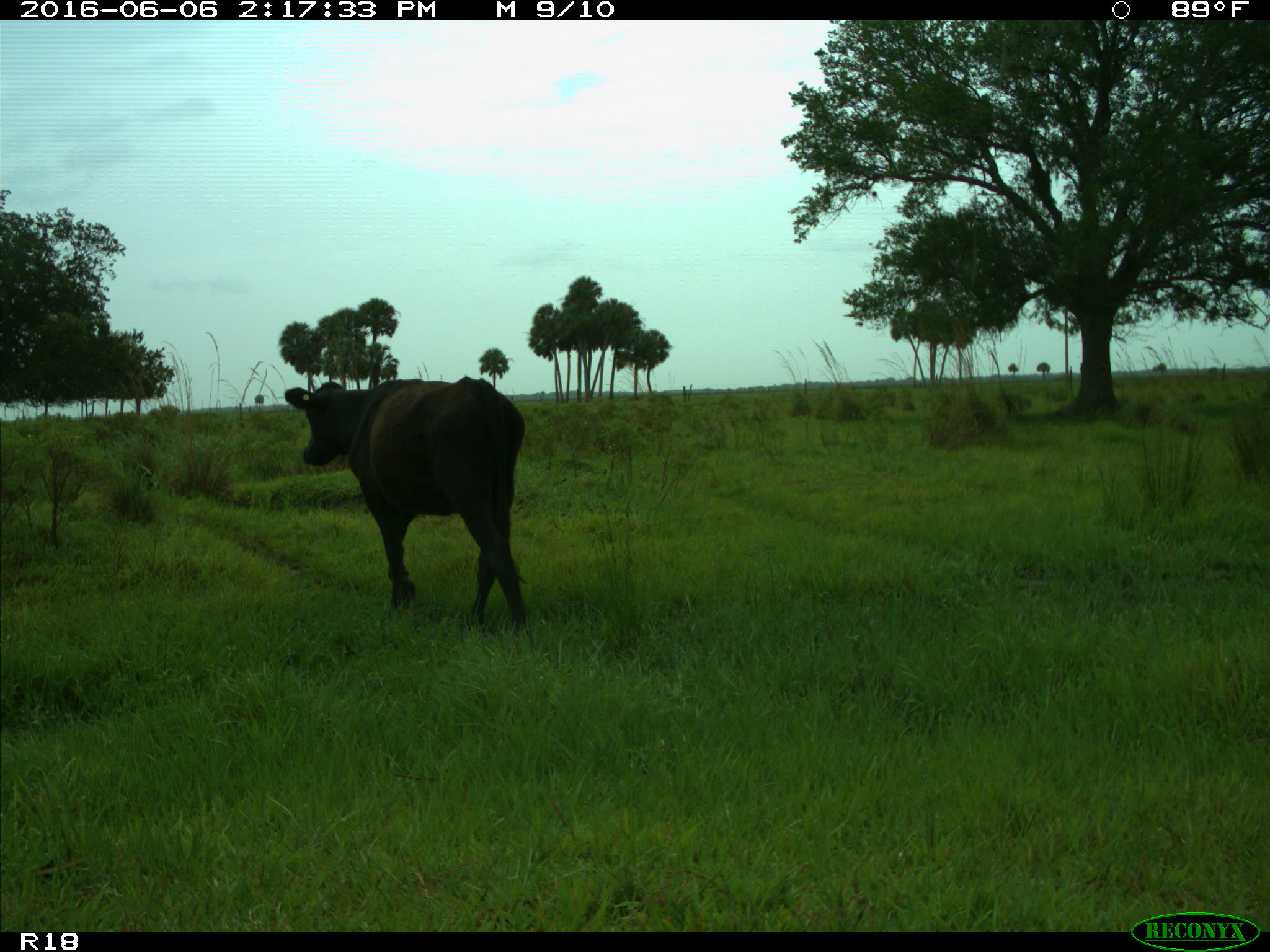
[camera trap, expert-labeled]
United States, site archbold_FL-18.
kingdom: Animalia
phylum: Chordata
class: Mammalia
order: Artiodactyla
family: Bovidae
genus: Bos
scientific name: Bos taurus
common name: domestic cow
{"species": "Bos taurus (domestic cow)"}